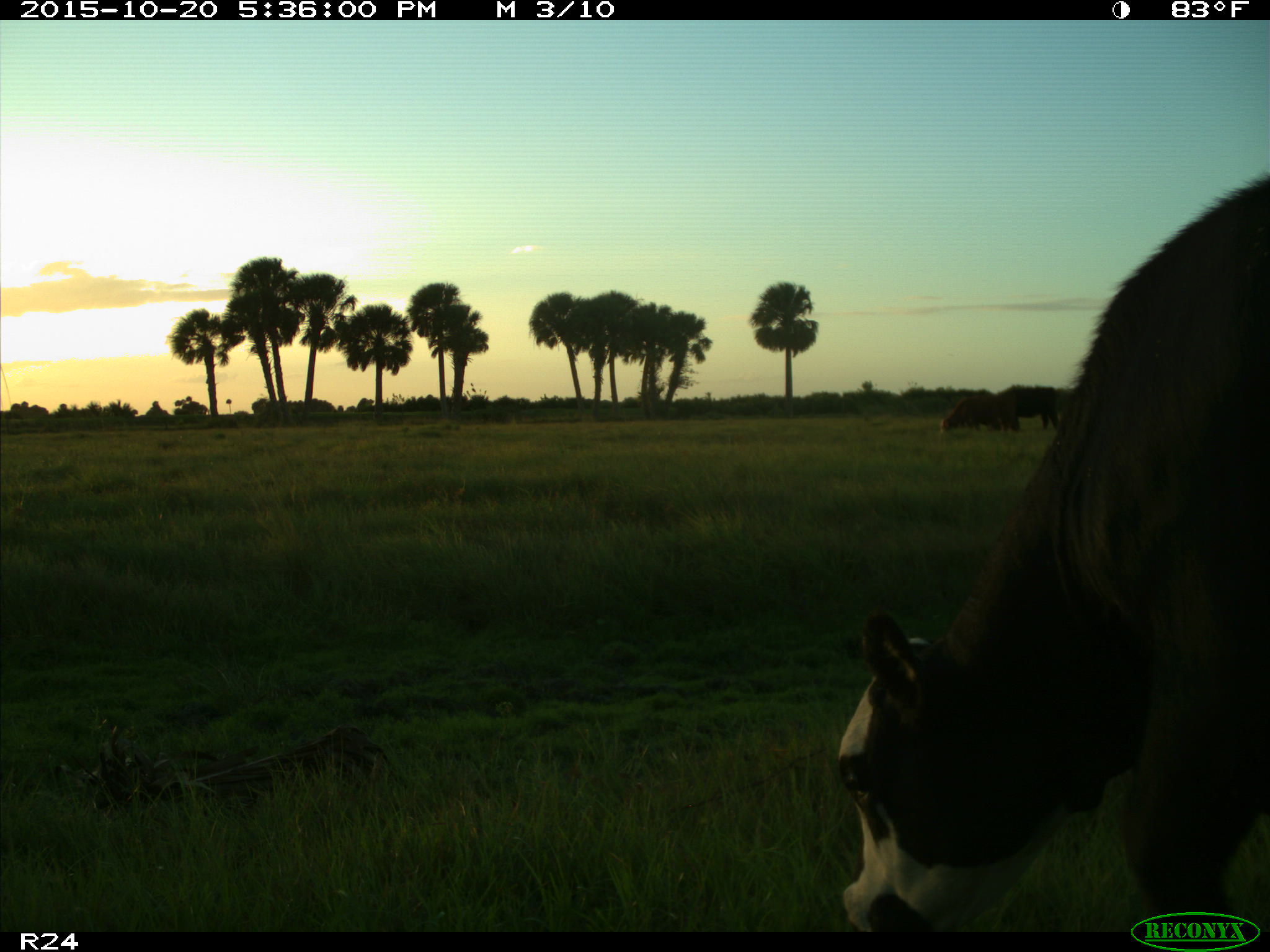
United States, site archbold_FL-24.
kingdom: Animalia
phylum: Chordata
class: Mammalia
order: Artiodactyla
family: Bovidae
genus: Bos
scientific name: Bos taurus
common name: domestic cow